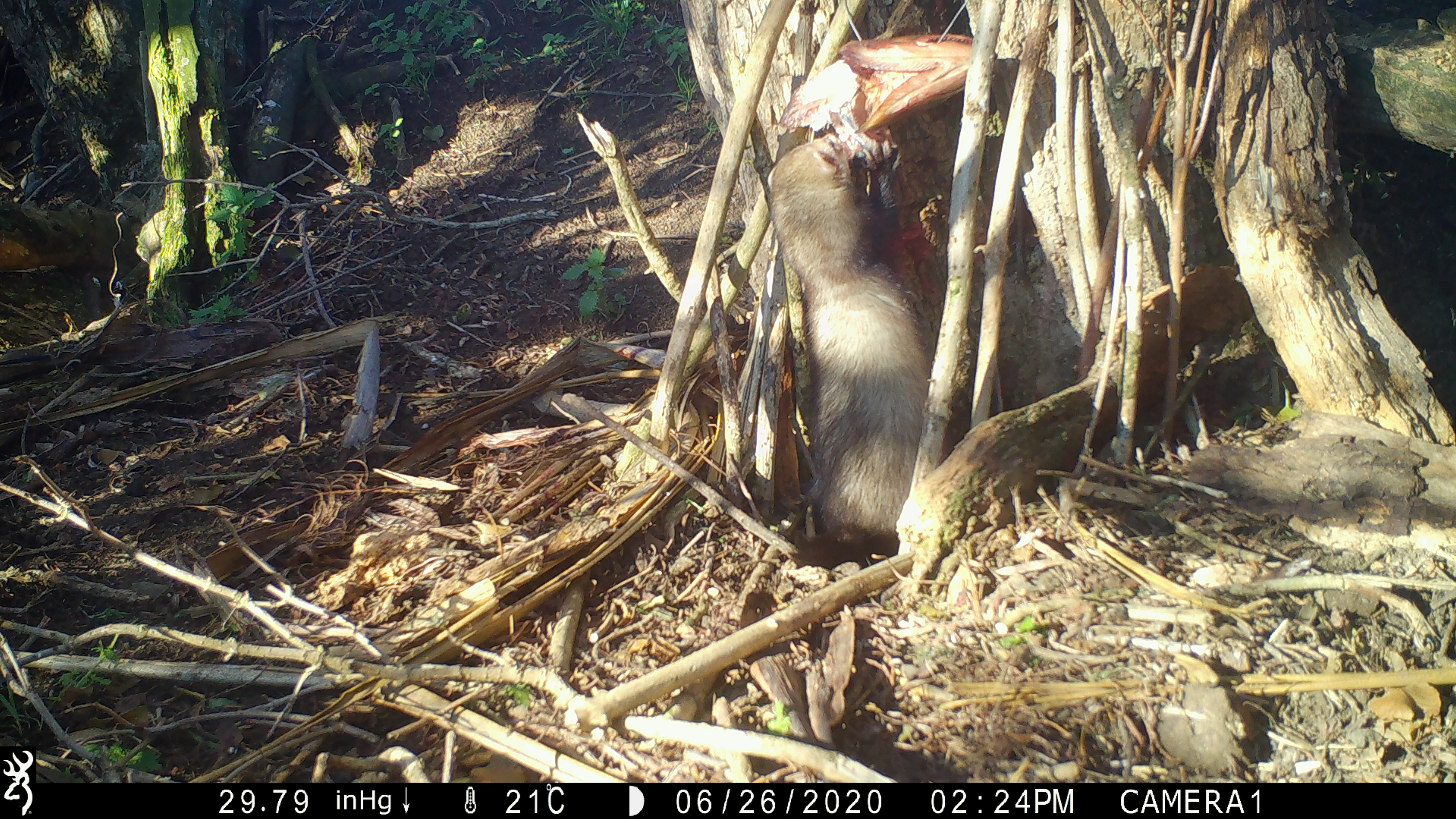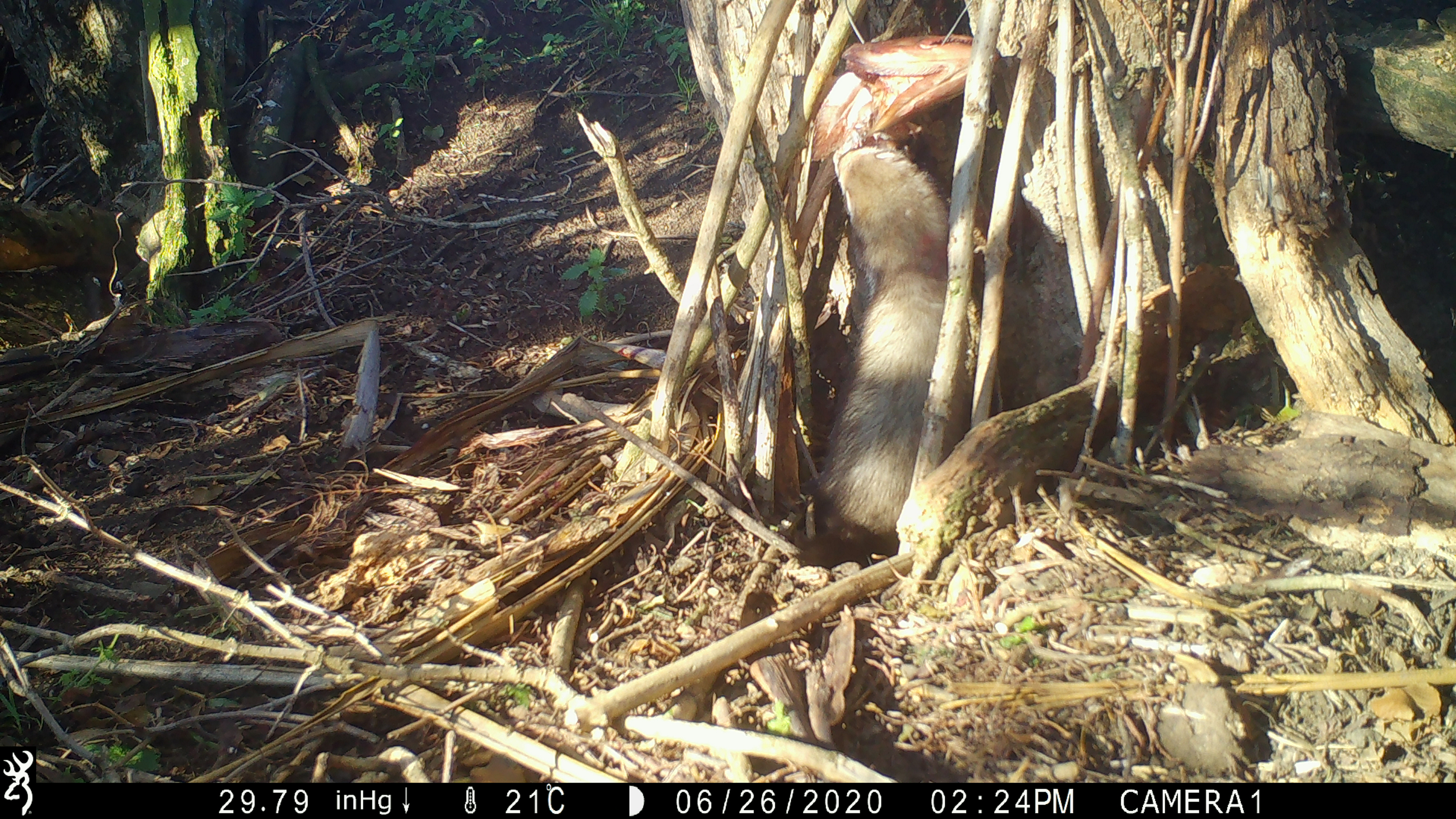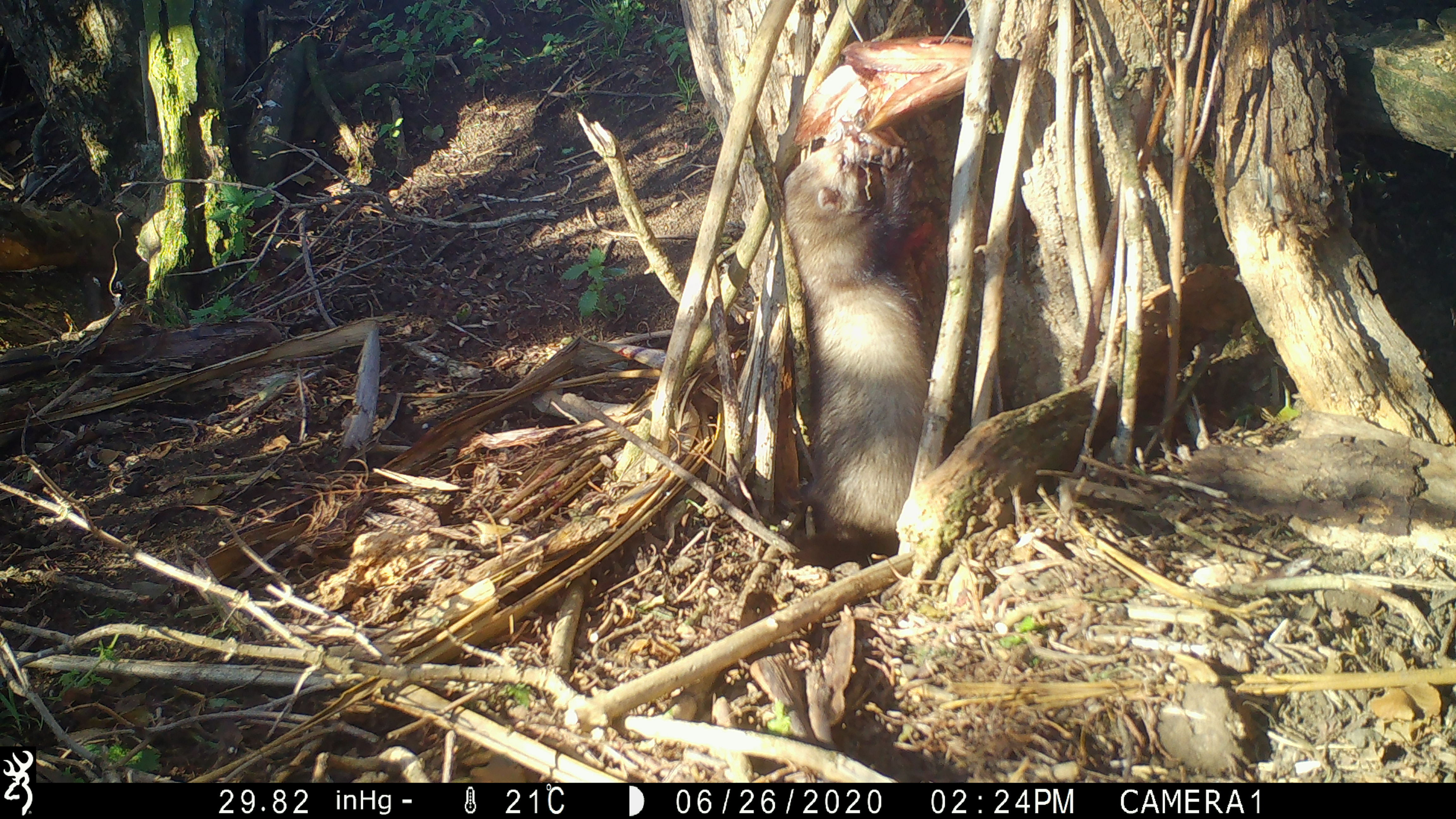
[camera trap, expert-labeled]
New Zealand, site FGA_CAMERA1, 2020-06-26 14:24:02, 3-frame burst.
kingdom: Animalia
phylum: Chordata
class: Mammalia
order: Carnivora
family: Mustelidae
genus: Mustela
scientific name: Mustela furo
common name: ferret